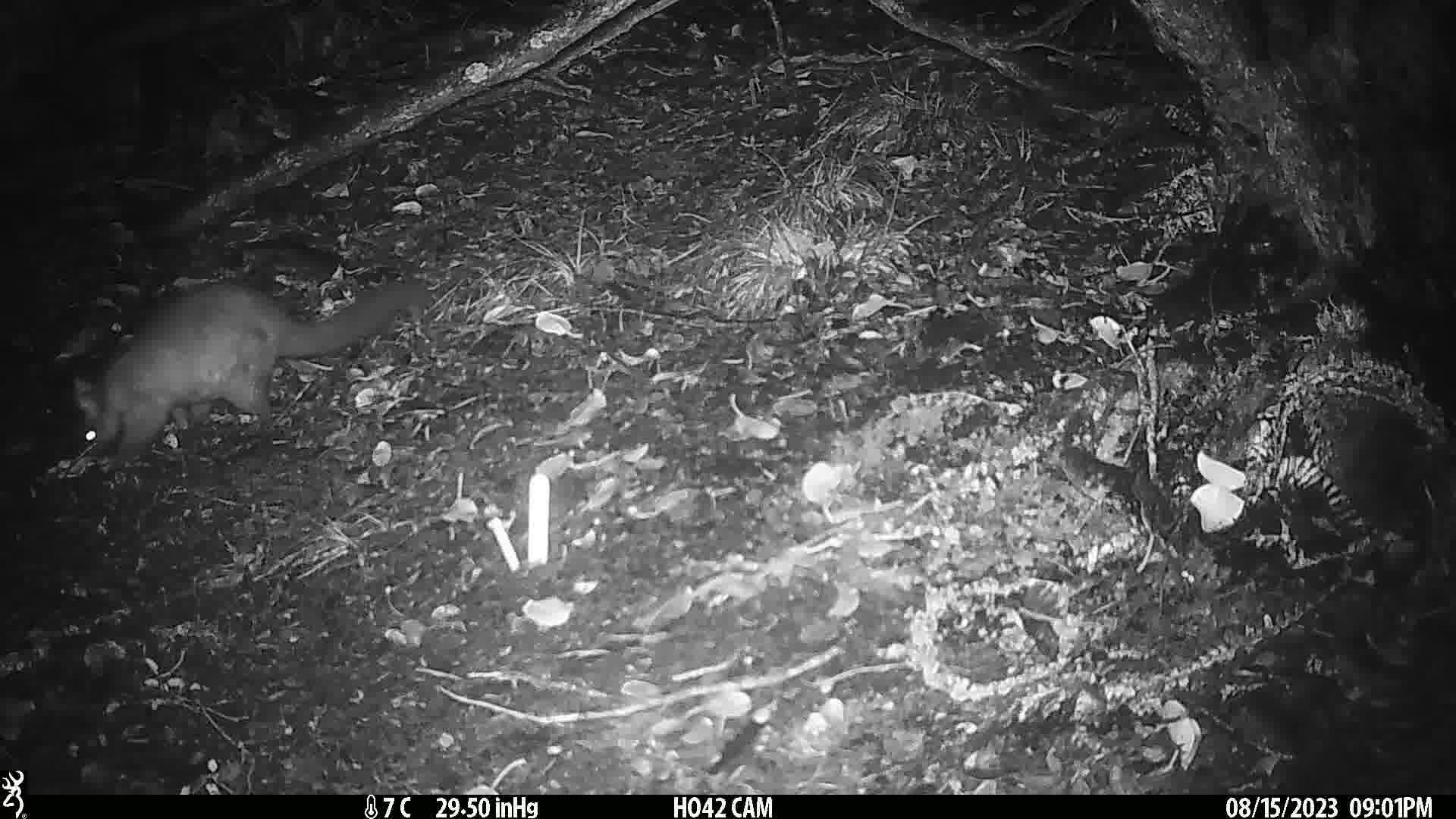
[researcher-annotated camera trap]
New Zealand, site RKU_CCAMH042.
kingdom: Animalia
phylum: Chordata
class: Mammalia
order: Diprotodontia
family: Phalangeridae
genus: Trichosurus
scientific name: Trichosurus vulpecula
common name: common brushtail possum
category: possum